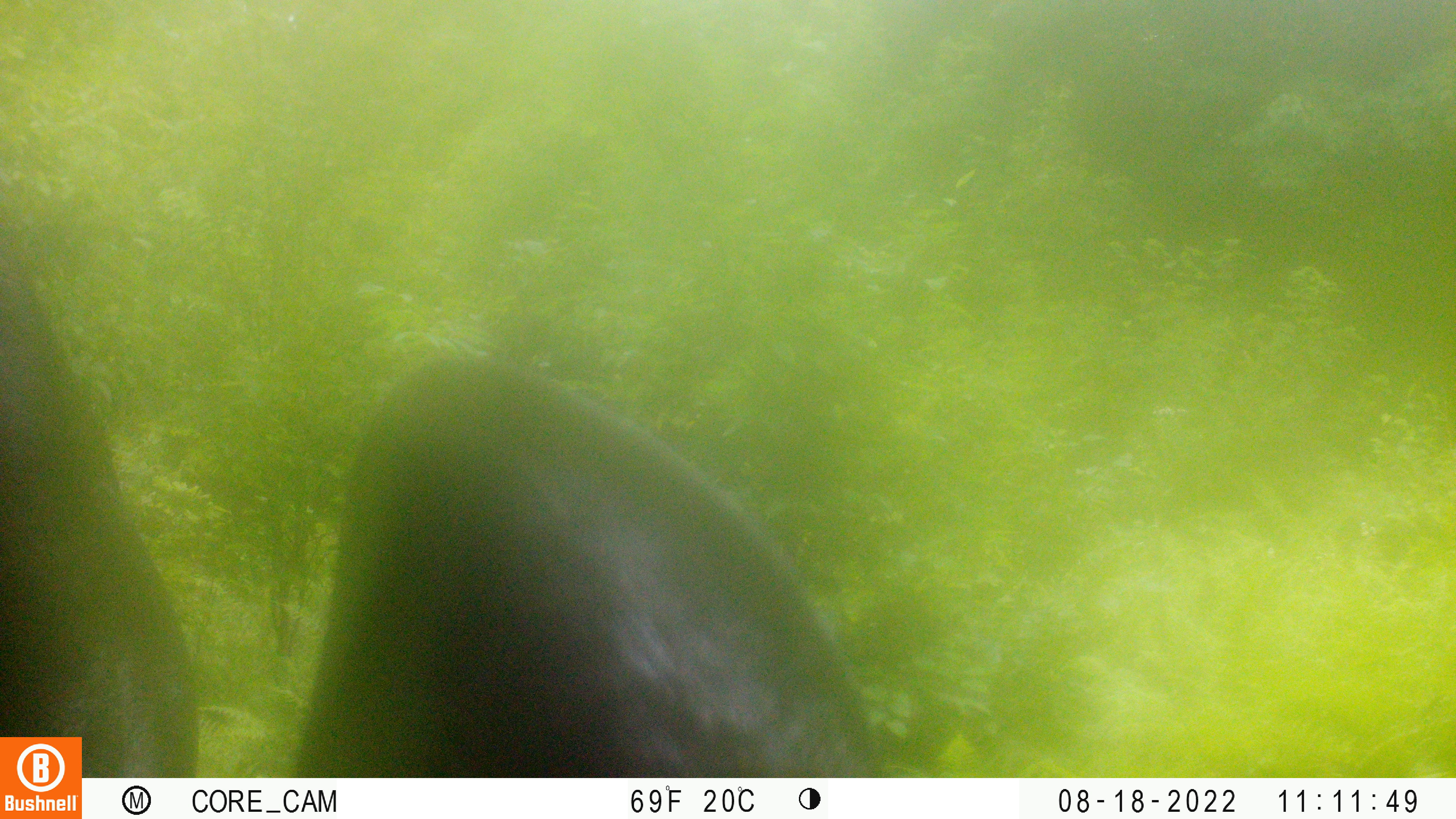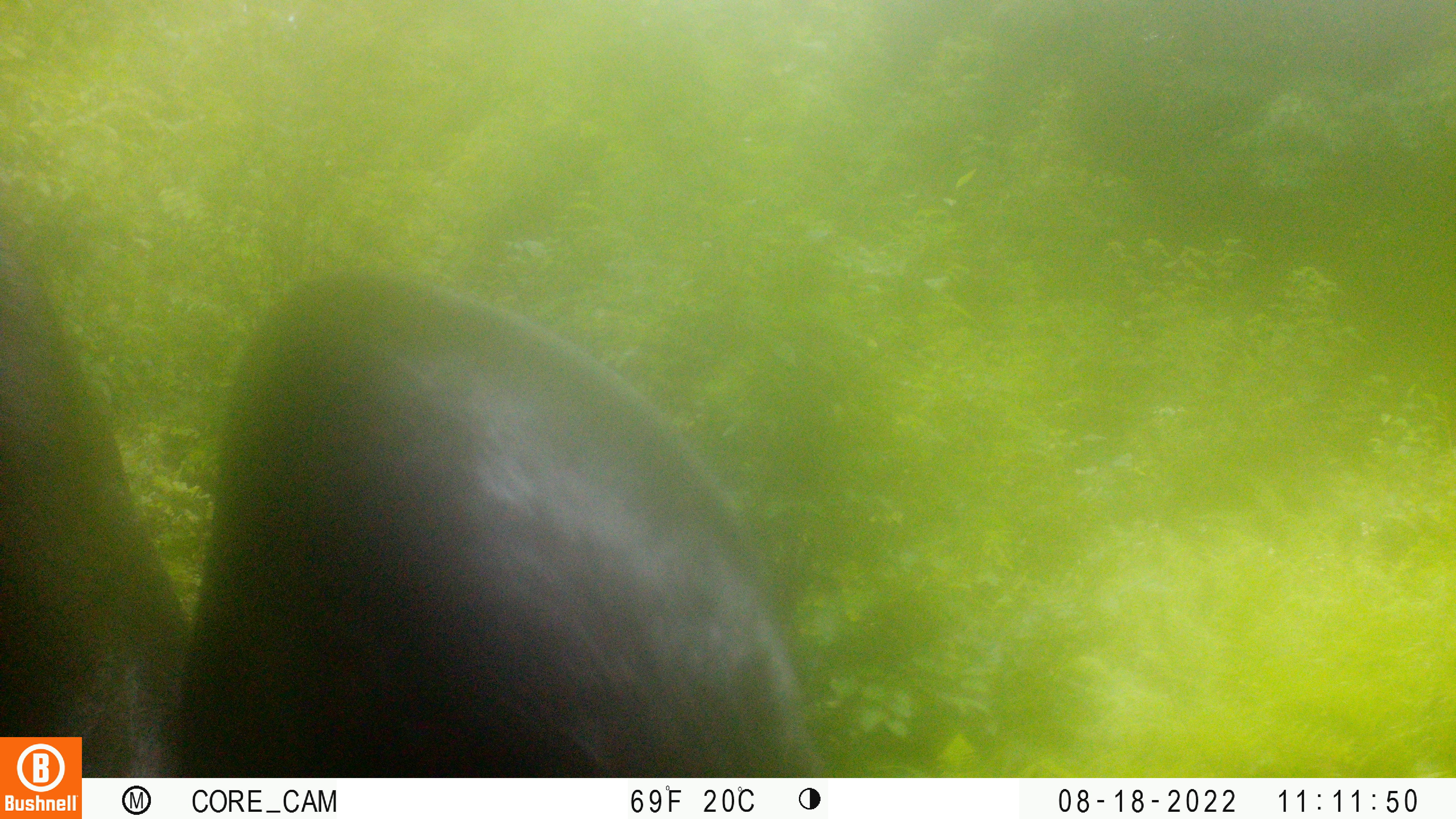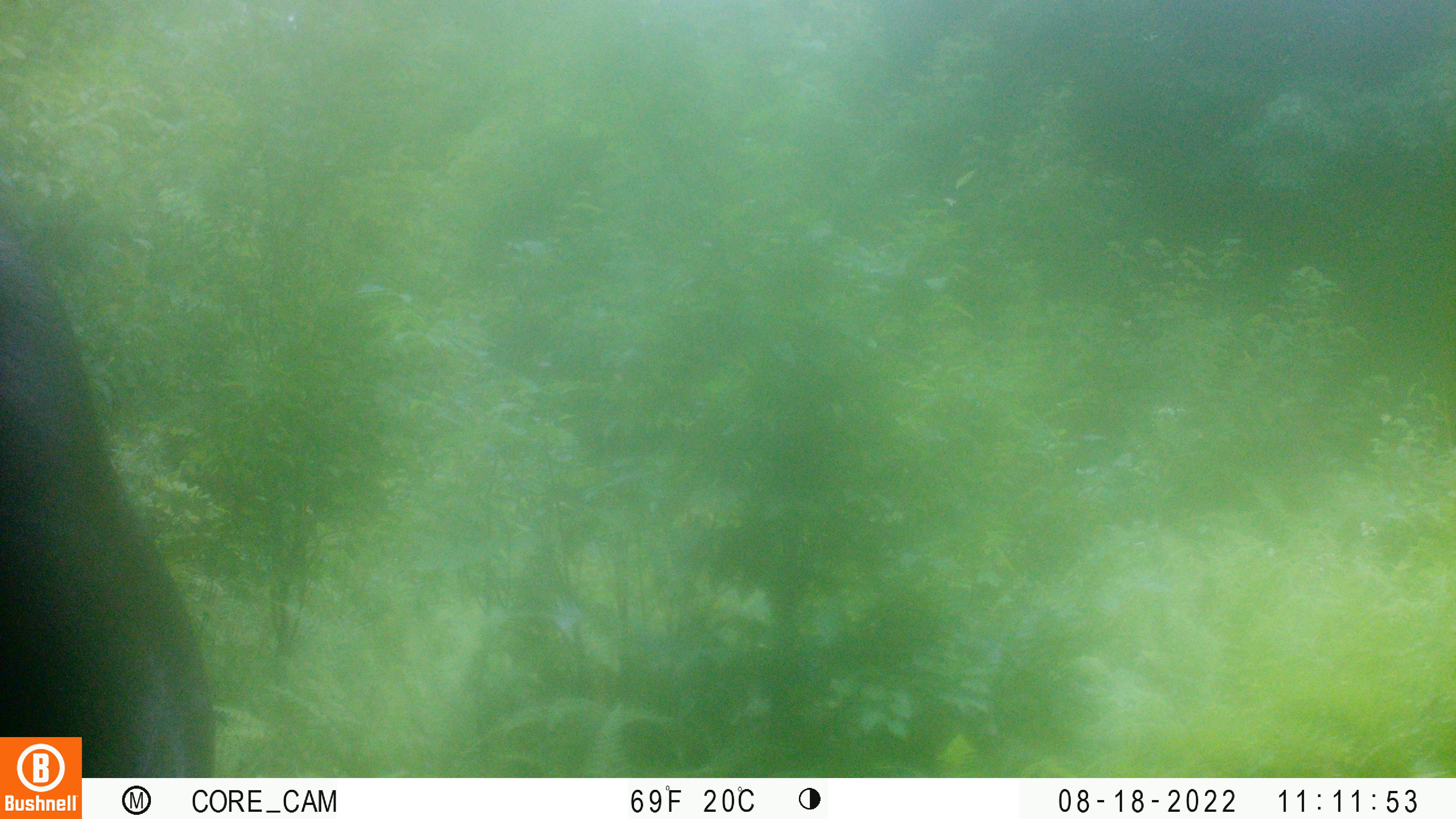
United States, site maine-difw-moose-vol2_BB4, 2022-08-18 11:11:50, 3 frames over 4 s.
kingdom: Animalia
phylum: Chordata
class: Mammalia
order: Artiodactyla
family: Cervidae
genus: Alces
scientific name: Alces alces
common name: moose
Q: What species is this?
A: Moose (Alces alces).